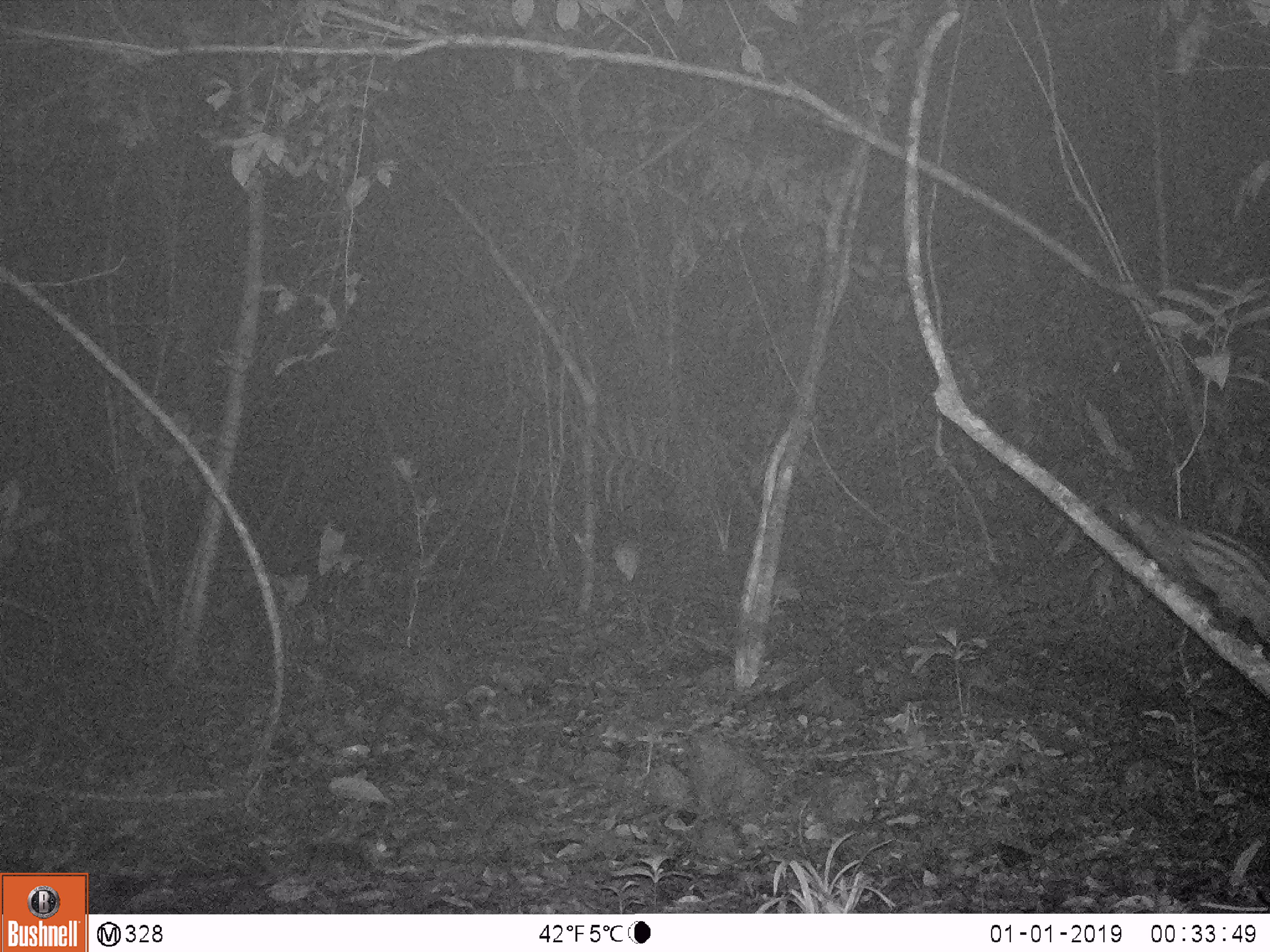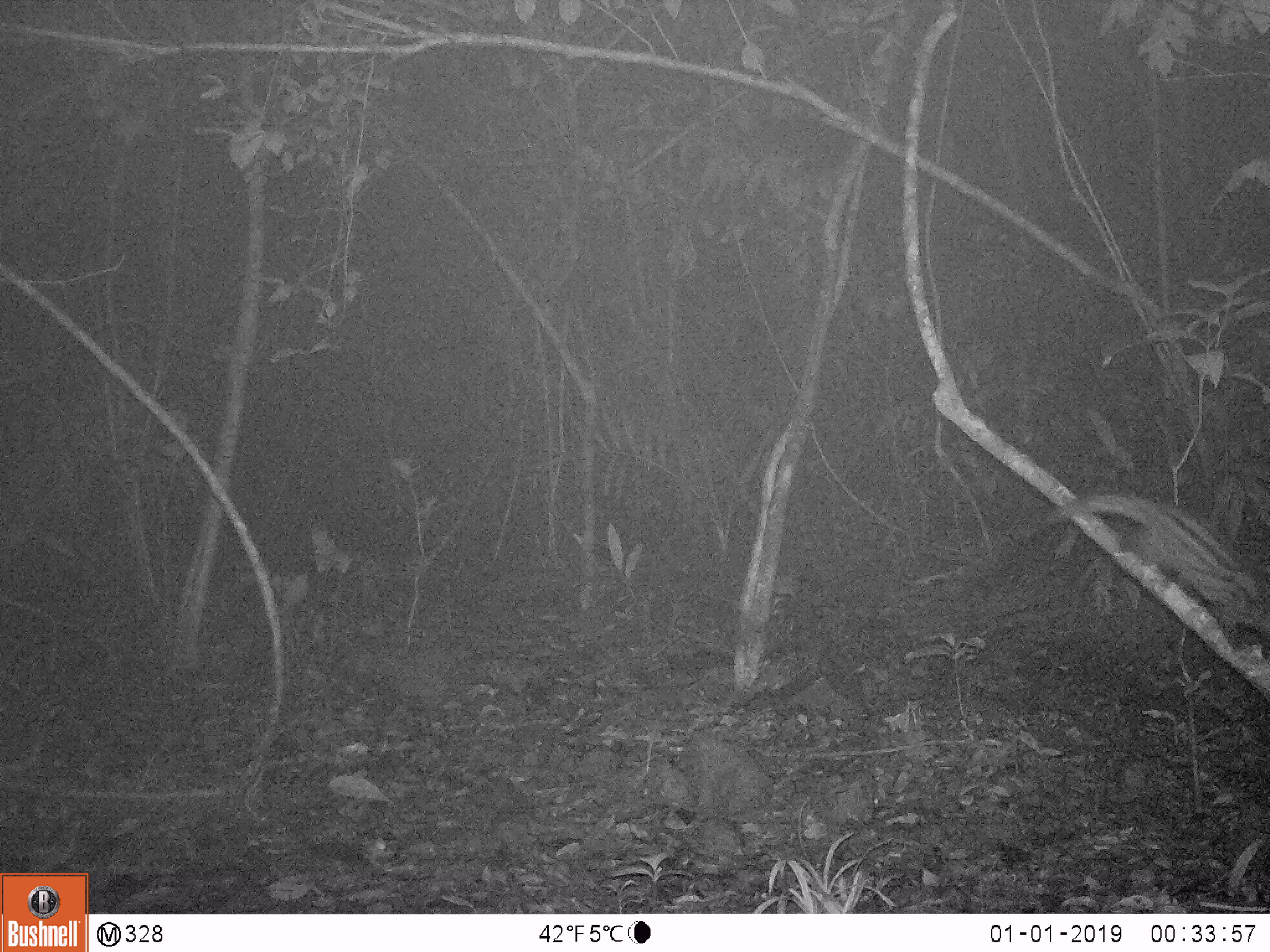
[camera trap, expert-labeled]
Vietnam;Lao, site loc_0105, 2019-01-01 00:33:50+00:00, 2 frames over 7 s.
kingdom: Animalia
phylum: Chordata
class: Mammalia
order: Carnivora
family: Viverridae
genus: Paradoxurus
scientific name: Paradoxurus hermaphroditus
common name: common palm civet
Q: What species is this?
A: Common palm civet (Paradoxurus hermaphroditus).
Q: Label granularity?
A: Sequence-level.